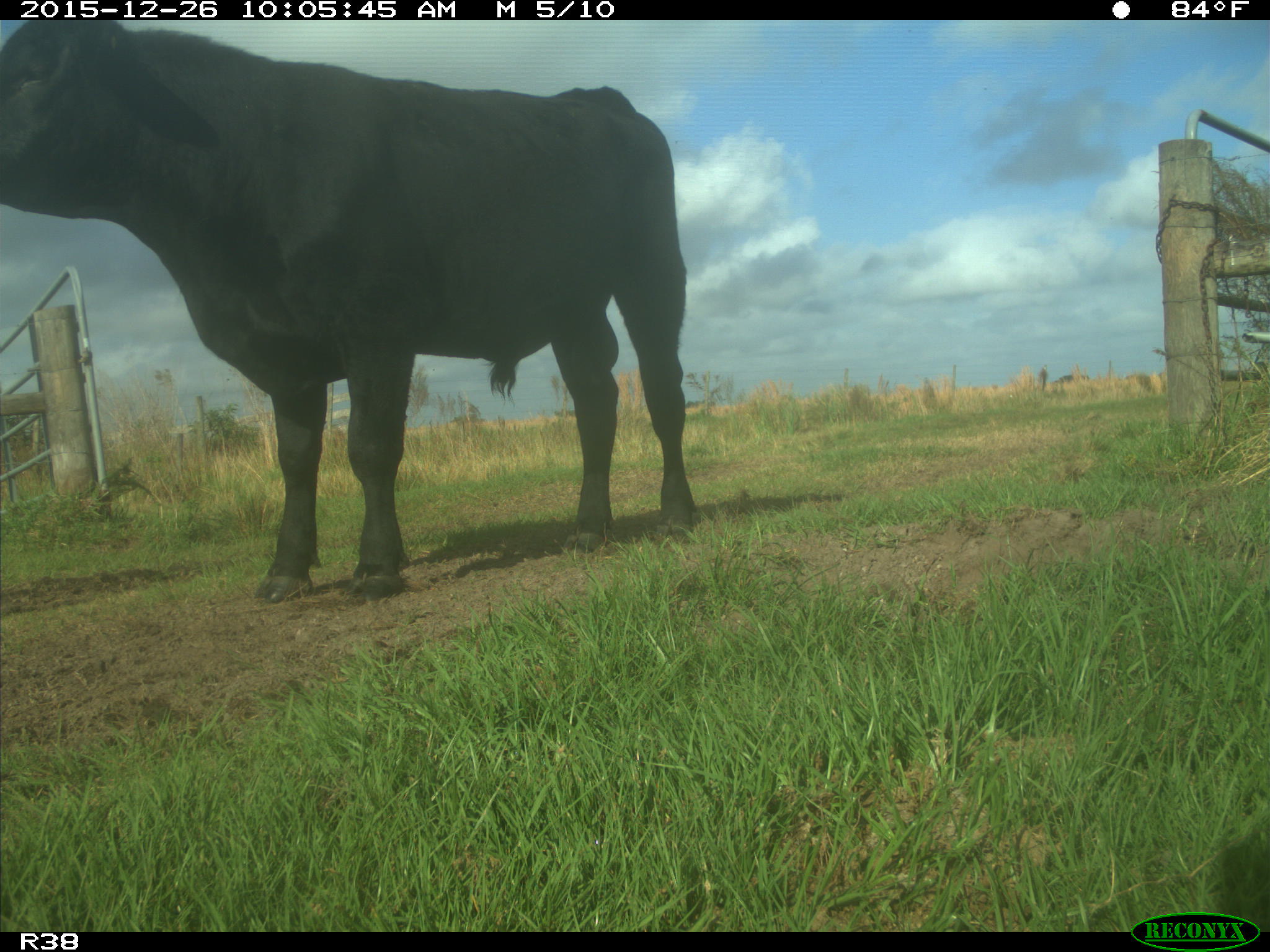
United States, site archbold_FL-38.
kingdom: Animalia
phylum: Chordata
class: Mammalia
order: Artiodactyla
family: Bovidae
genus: Bos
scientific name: Bos taurus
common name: domestic cow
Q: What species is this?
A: Bos taurus (domestic cow).